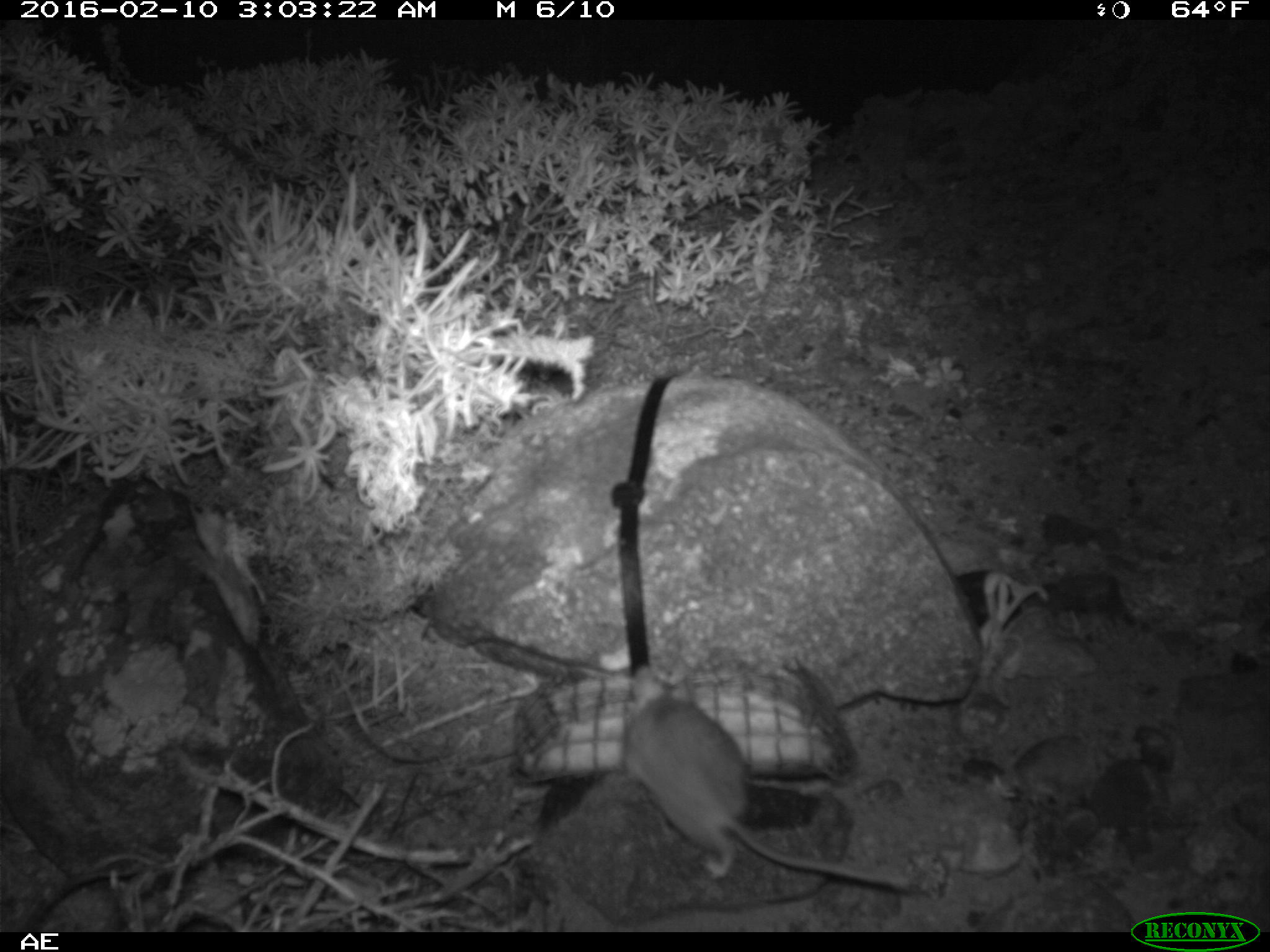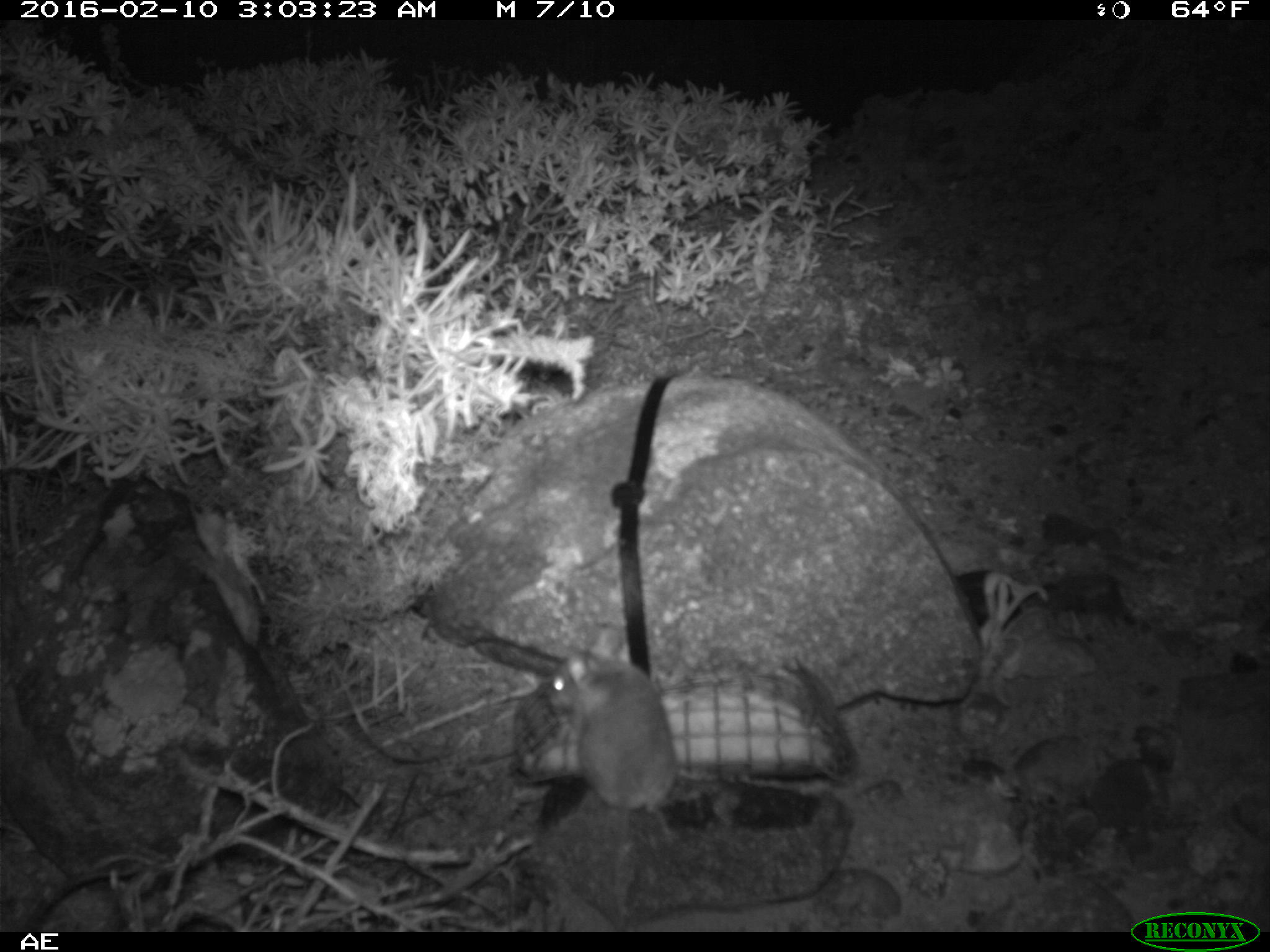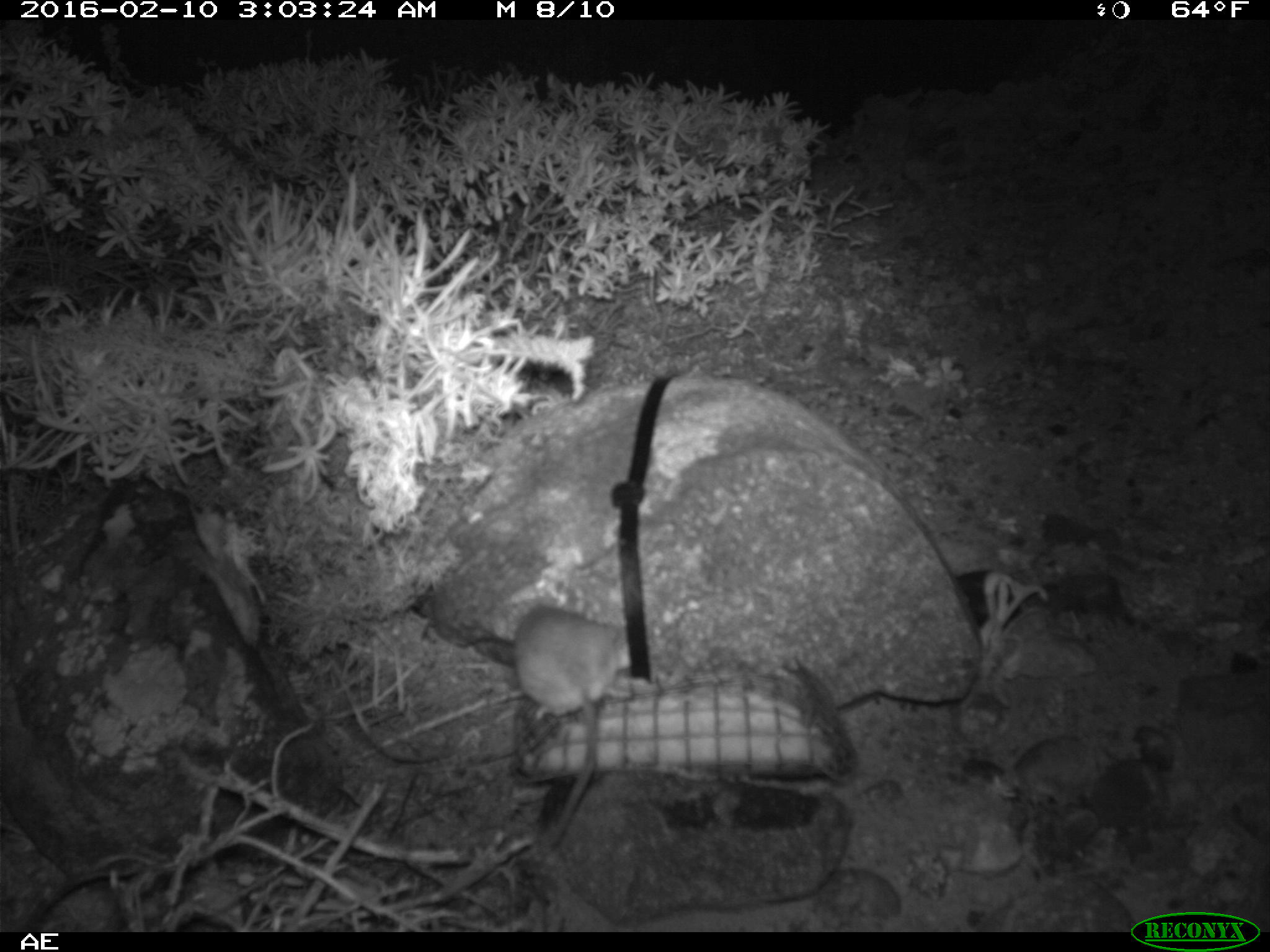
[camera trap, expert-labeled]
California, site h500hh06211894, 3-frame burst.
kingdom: Animalia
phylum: Chordata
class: Mammalia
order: Rodentia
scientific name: Rodentia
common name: rodent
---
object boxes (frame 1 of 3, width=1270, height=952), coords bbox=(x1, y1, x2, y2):
rodent: bbox=(624, 660, 910, 891)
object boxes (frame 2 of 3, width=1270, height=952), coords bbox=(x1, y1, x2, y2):
rodent: bbox=(545, 628, 678, 841)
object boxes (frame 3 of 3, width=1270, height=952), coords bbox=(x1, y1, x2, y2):
rodent: bbox=(516, 602, 639, 842)